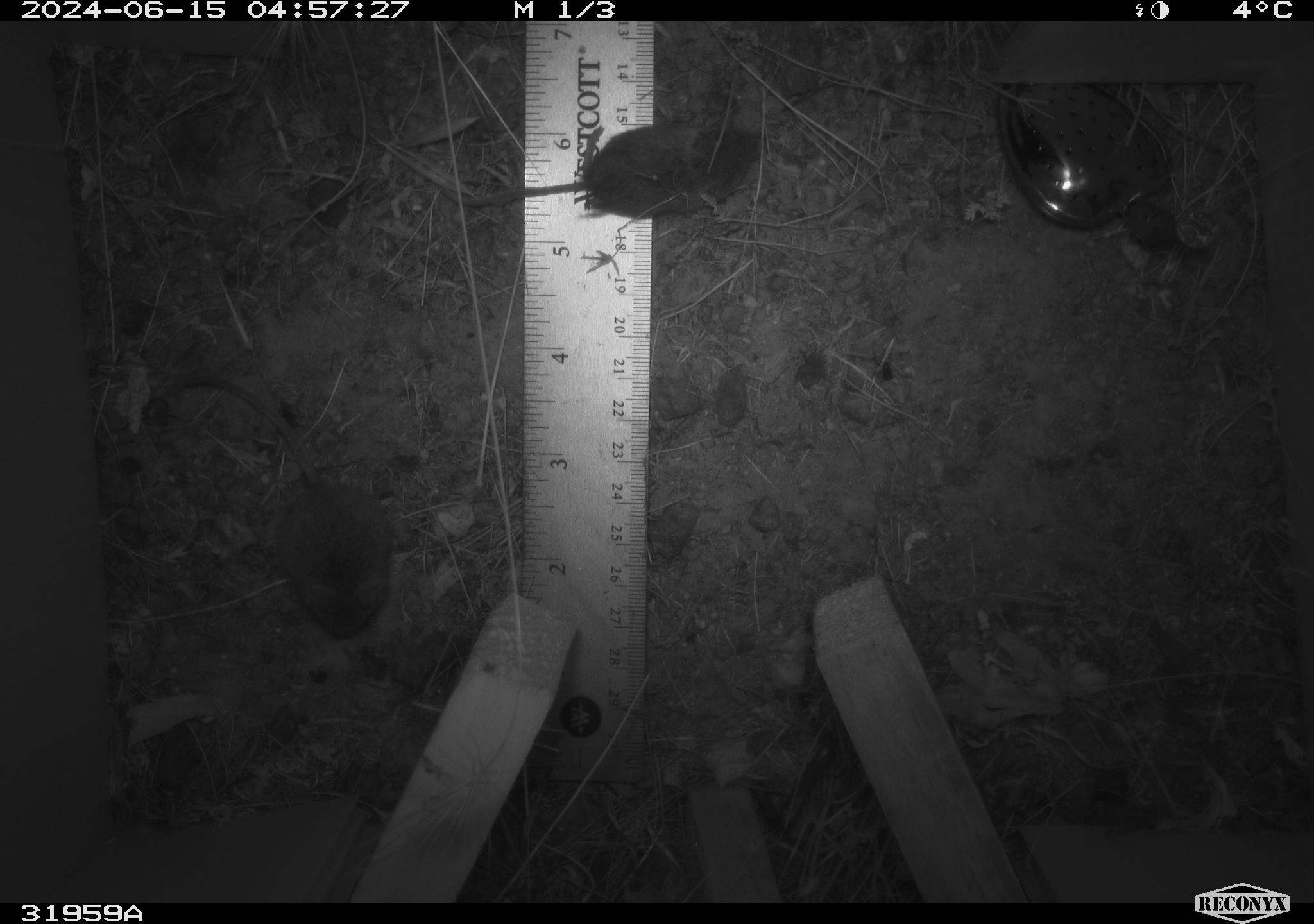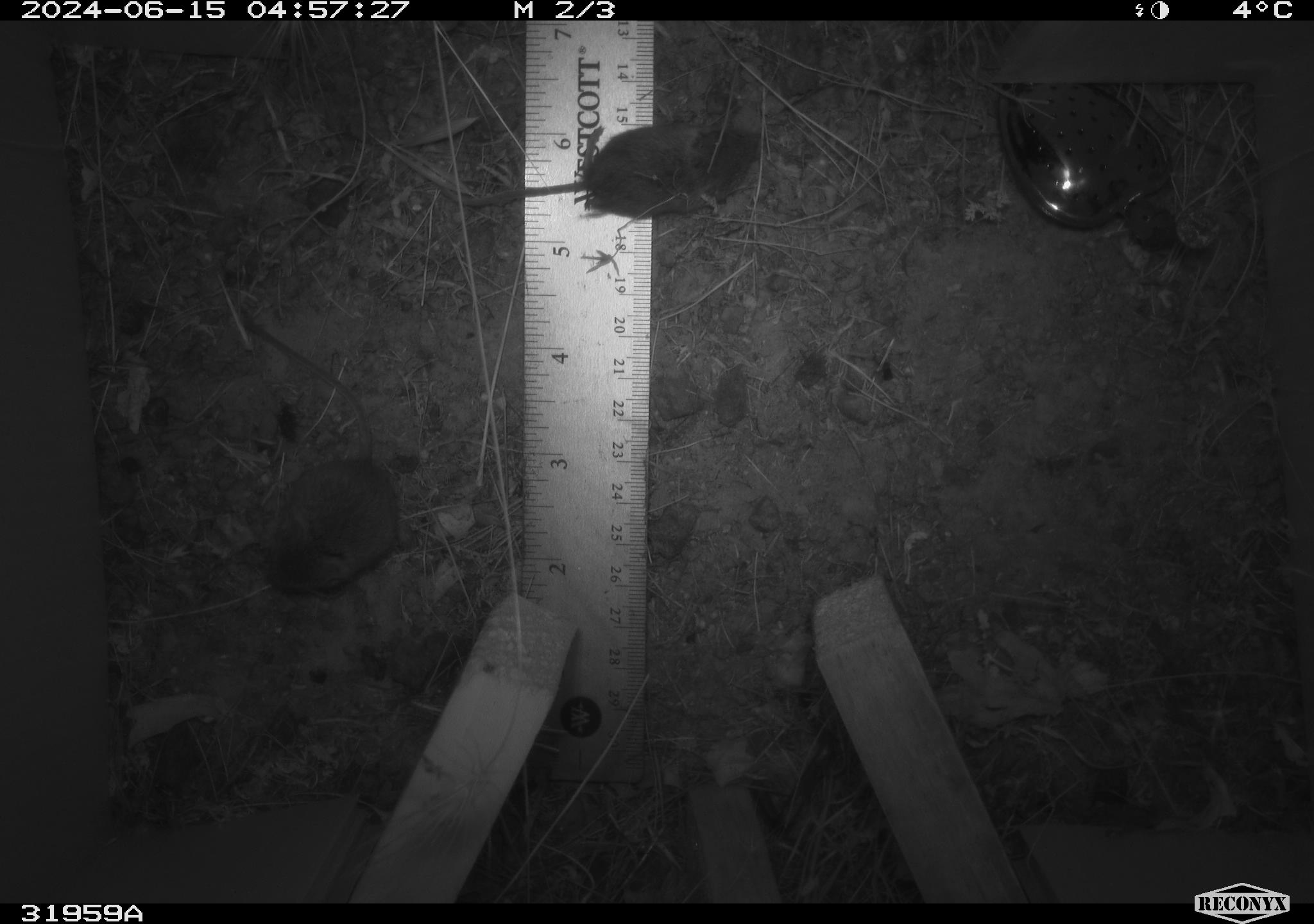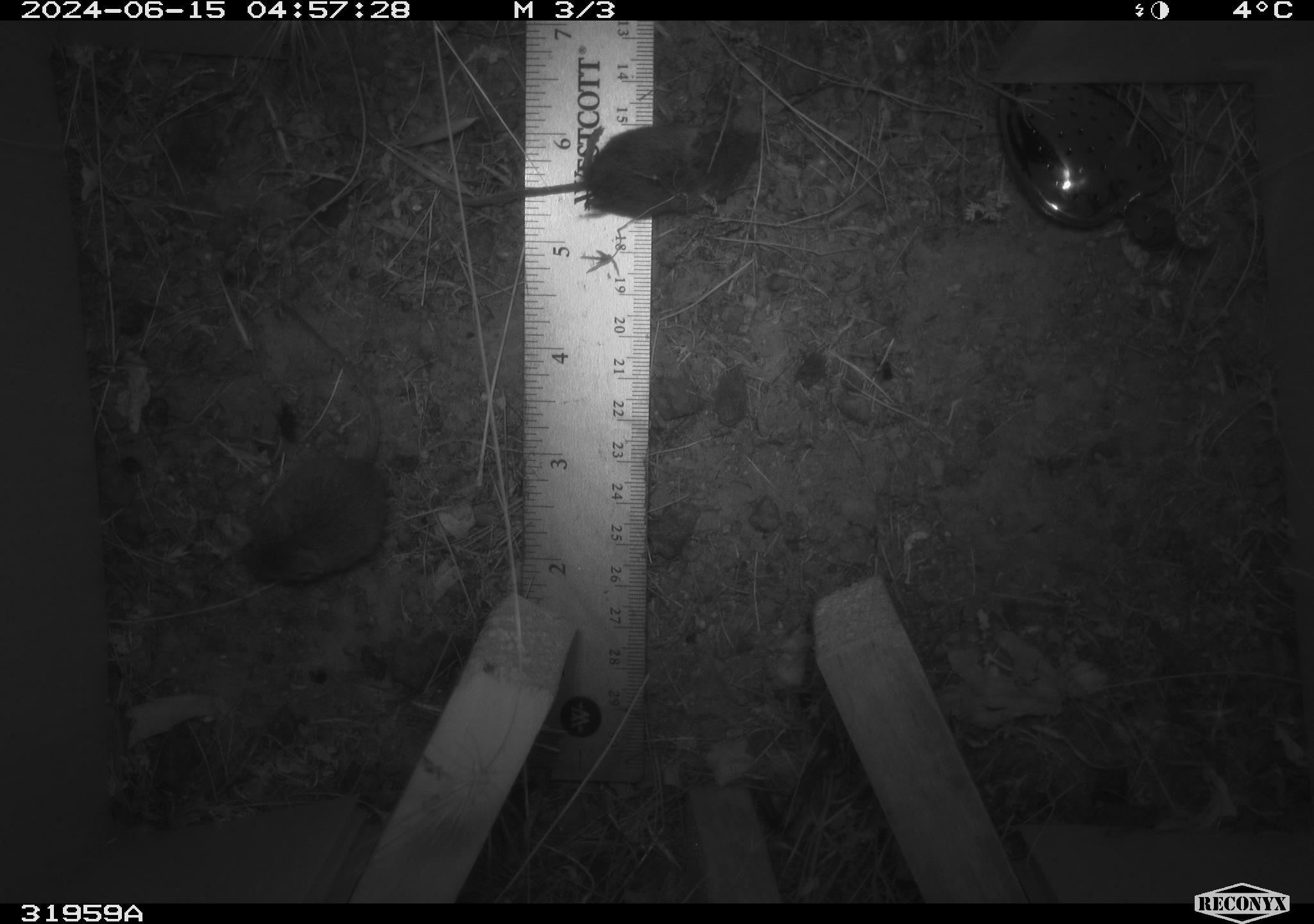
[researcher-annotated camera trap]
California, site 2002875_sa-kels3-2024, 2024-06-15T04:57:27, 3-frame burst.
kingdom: Animalia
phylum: Chordata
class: Mammalia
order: Rodentia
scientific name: Rodentia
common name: rodent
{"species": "rodent (Rodentia)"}